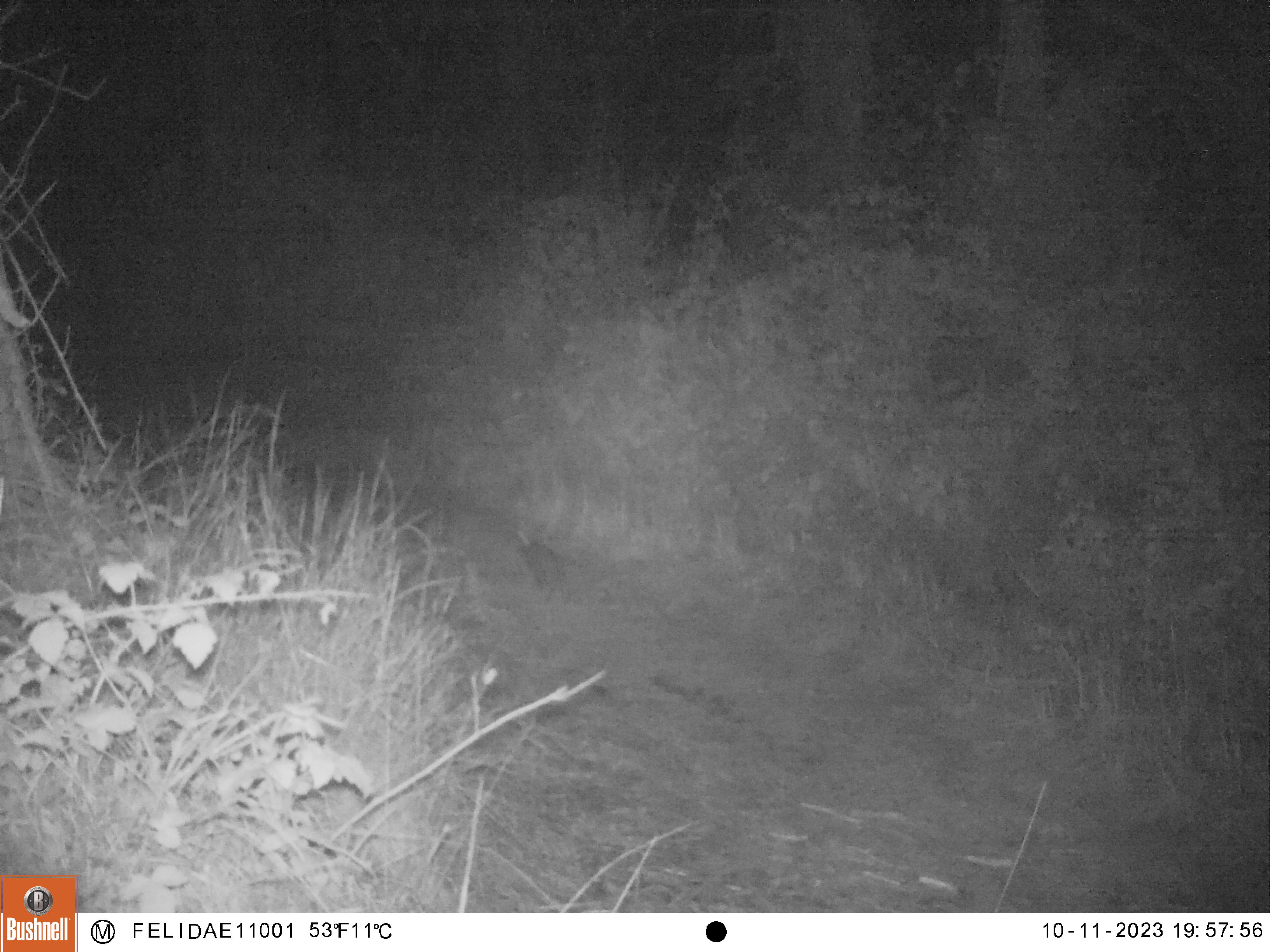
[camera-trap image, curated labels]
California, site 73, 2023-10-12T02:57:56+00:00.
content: unidentified animal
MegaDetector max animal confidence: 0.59